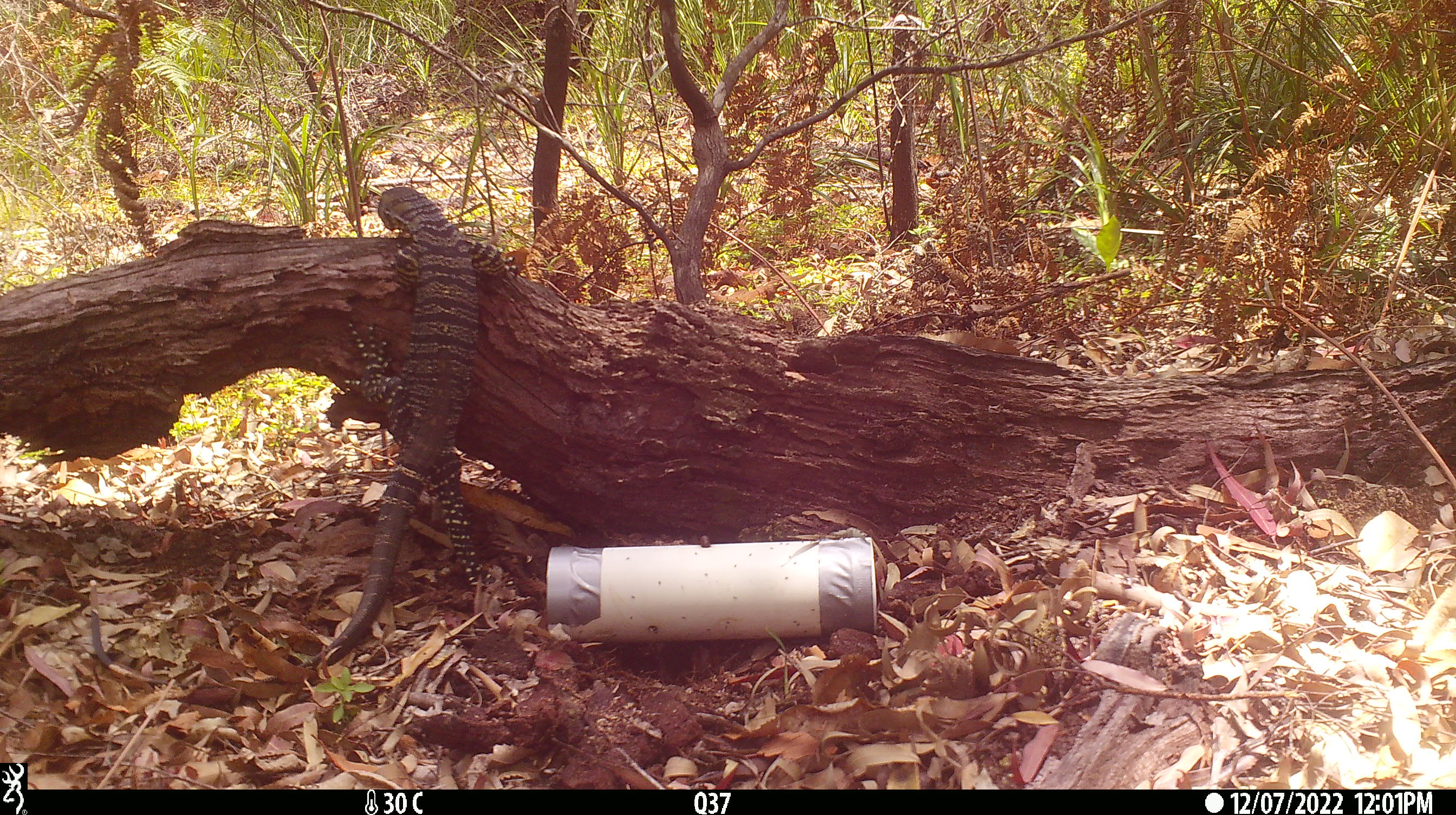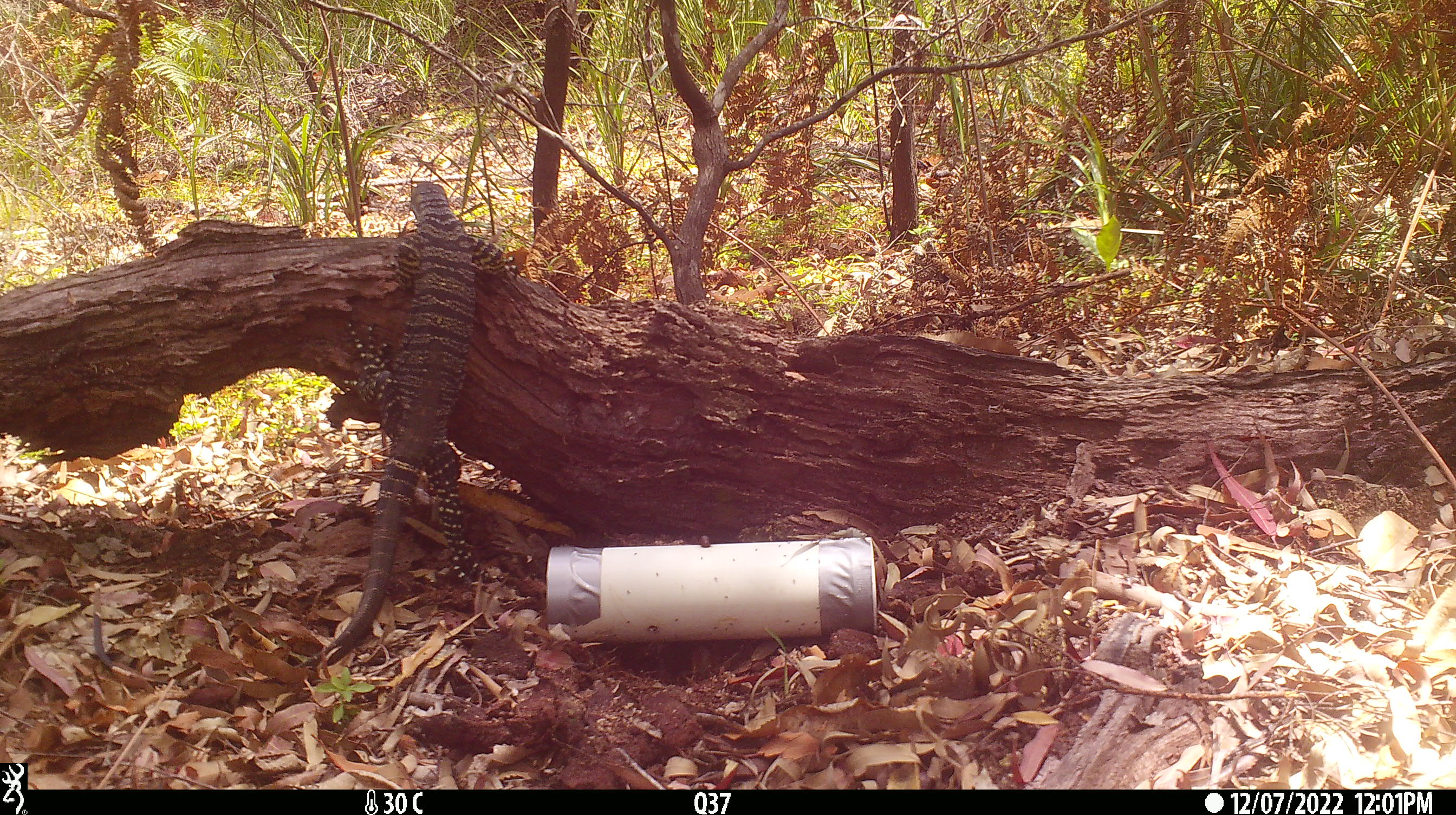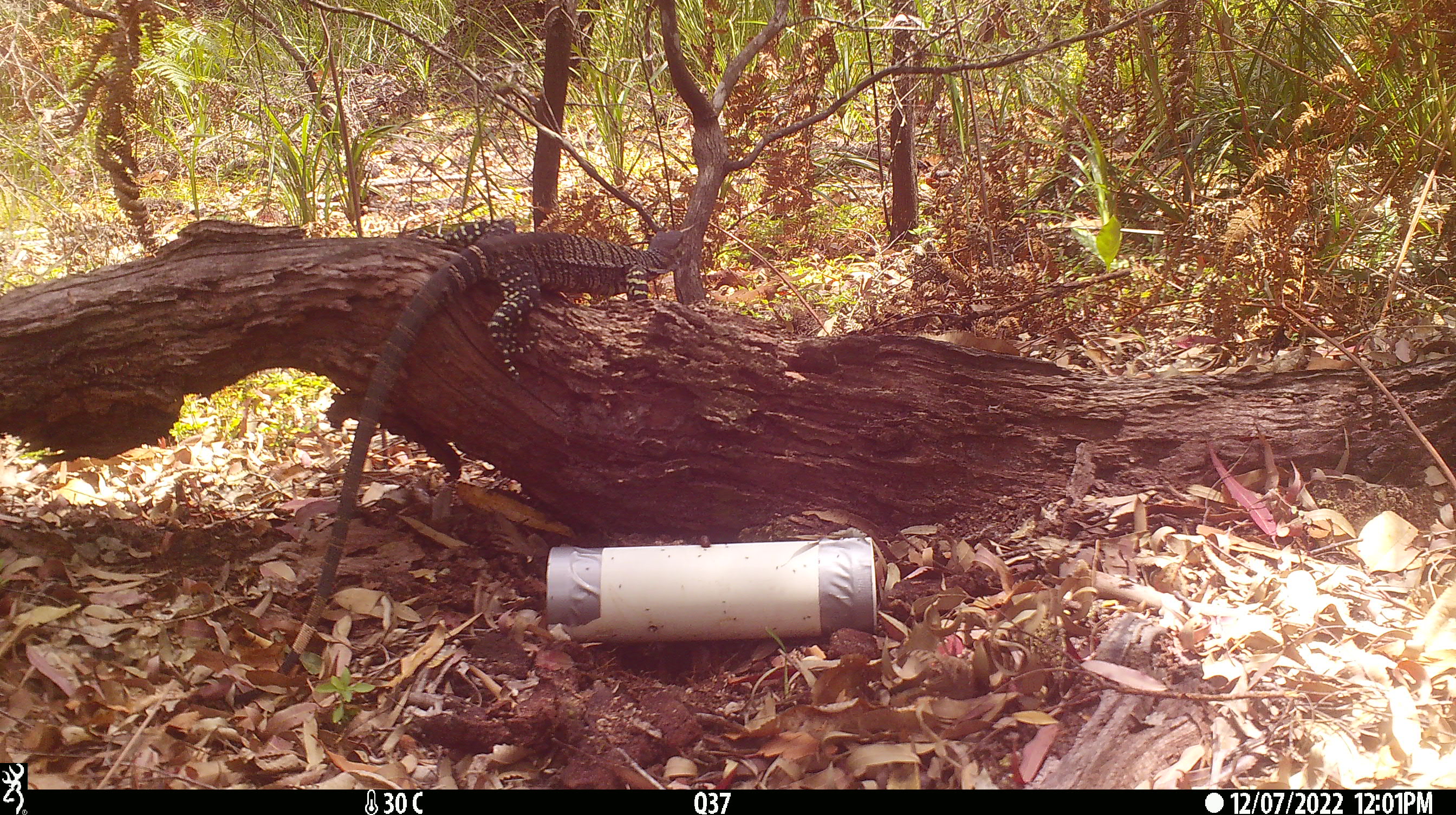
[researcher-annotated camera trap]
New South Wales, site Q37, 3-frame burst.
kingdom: Animalia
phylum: Chordata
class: Reptilia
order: Squamata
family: Varanidae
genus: Varanus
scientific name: Varanus varius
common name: lace monitor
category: goanna